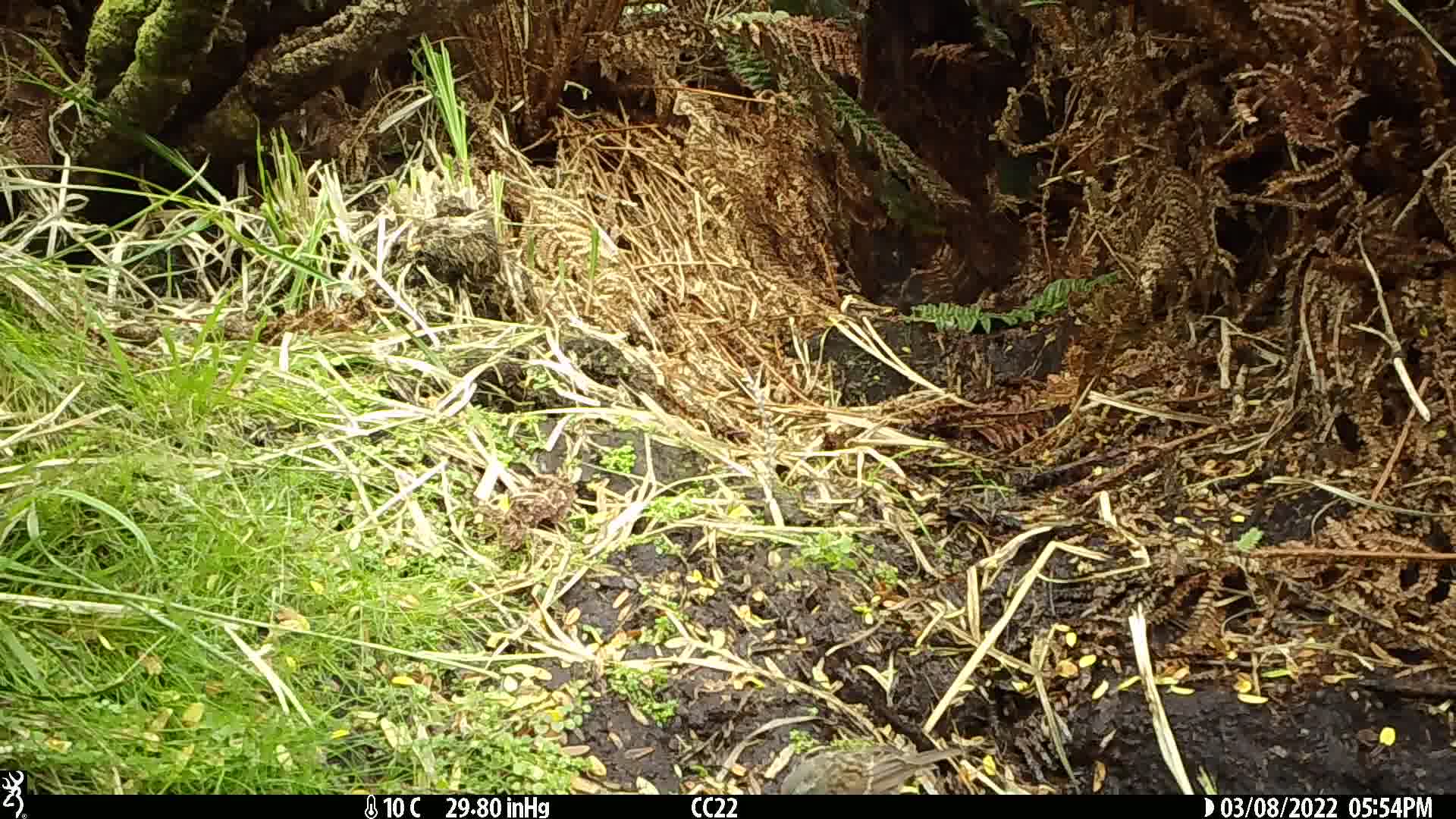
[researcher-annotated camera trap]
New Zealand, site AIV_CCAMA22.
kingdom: Animalia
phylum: Chordata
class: Aves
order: Passeriformes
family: Prunellidae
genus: Prunella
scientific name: Prunella modularis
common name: dunnock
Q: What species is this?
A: Dunnock (Prunella modularis).